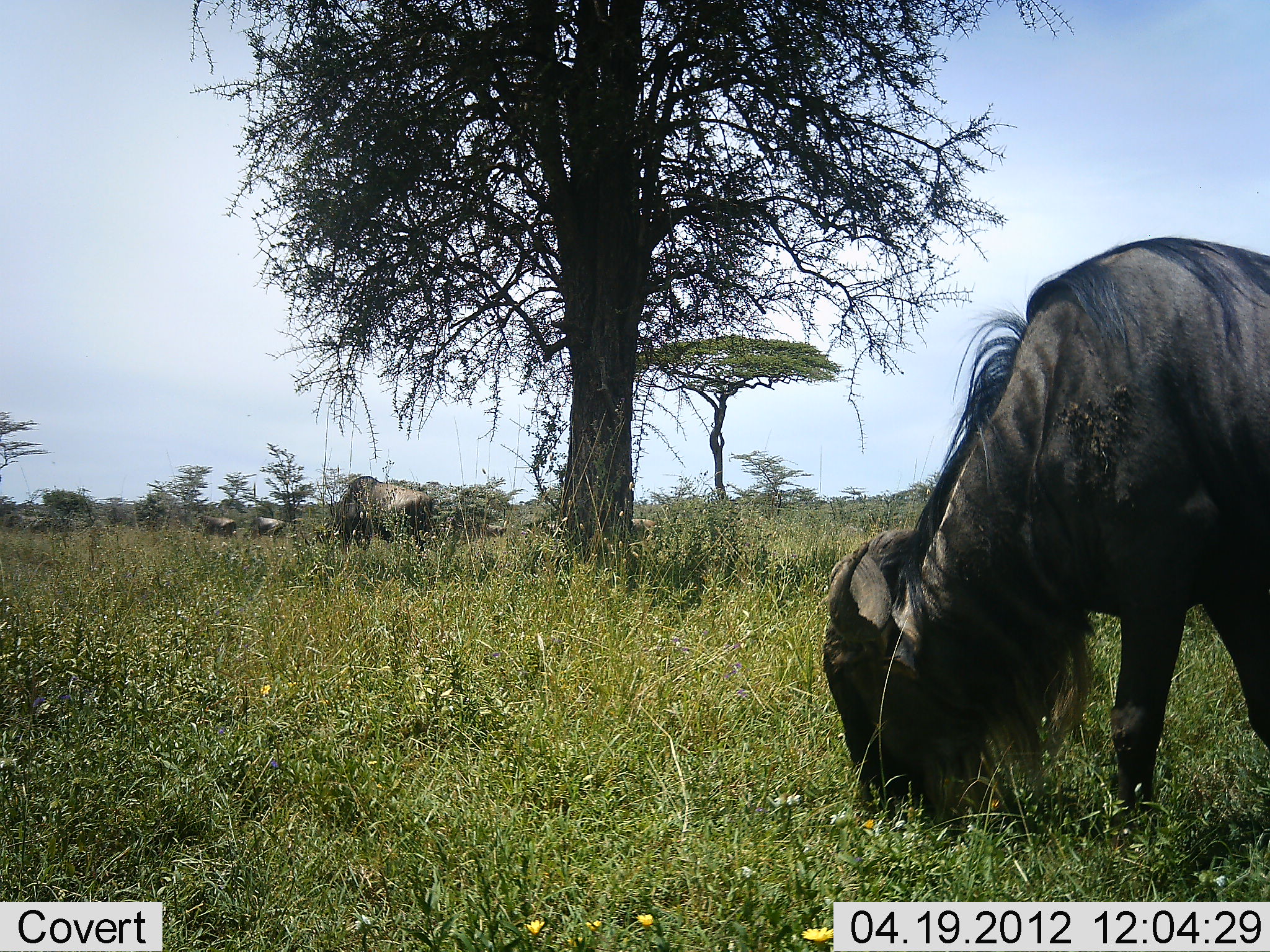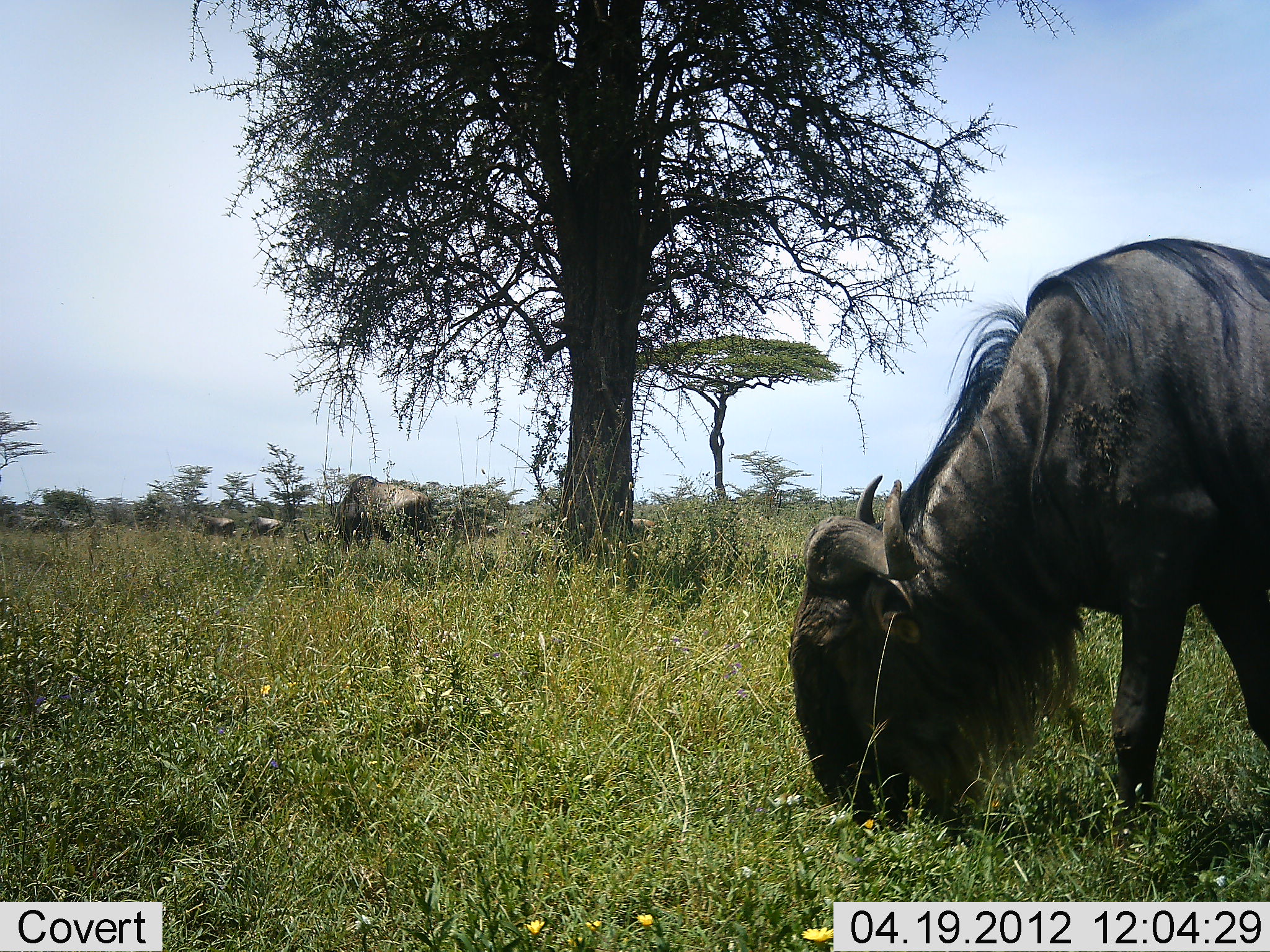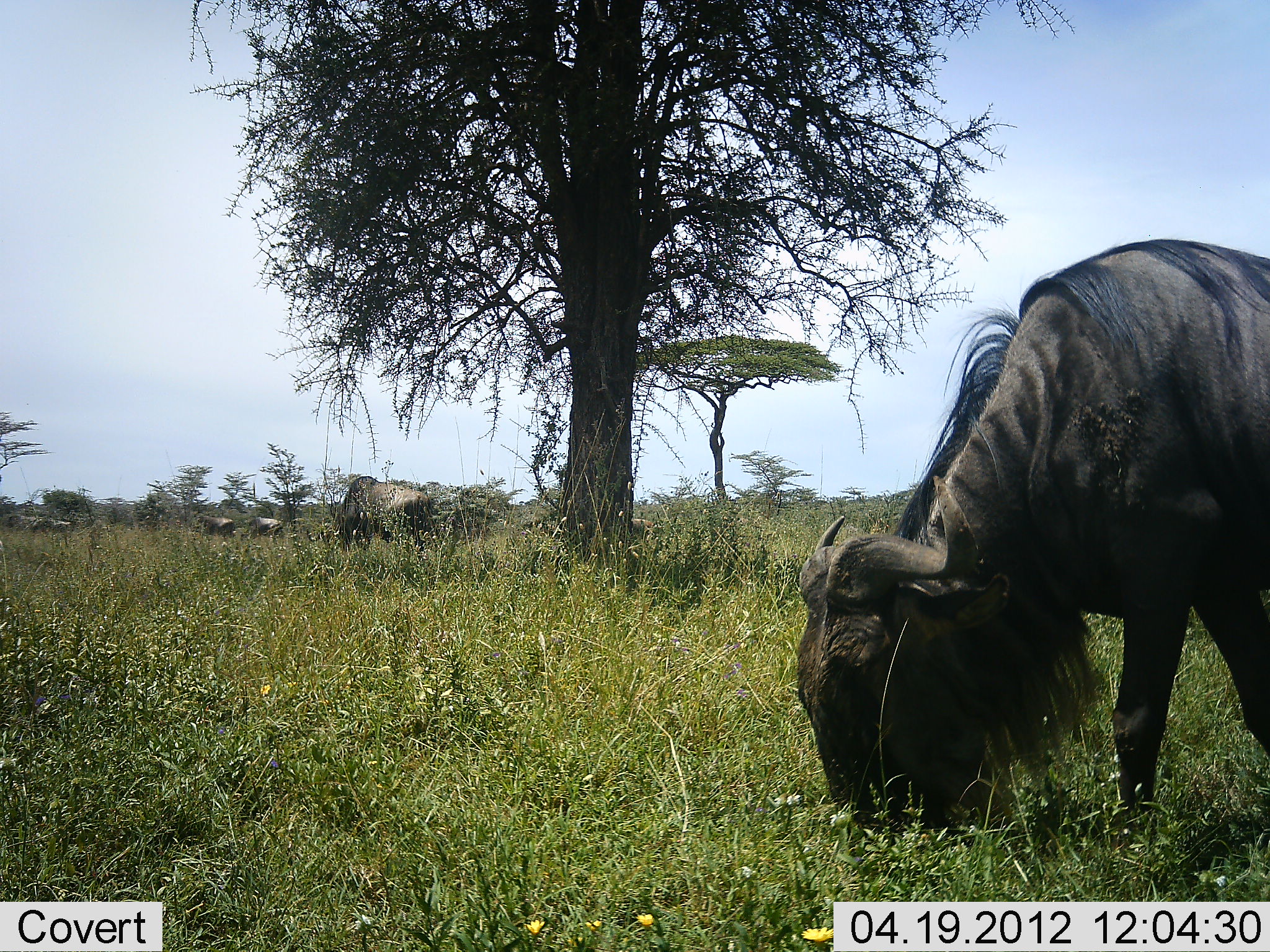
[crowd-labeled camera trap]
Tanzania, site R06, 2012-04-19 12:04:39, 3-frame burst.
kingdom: Animalia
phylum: Chordata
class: Mammalia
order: Artiodactyla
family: Bovidae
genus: Connochaetes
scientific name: Connochaetes taurinus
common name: blue wildebeest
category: wildebeest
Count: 5.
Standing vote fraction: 38%.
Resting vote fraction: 4%.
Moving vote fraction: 35%.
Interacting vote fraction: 0%.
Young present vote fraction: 0%.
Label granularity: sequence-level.